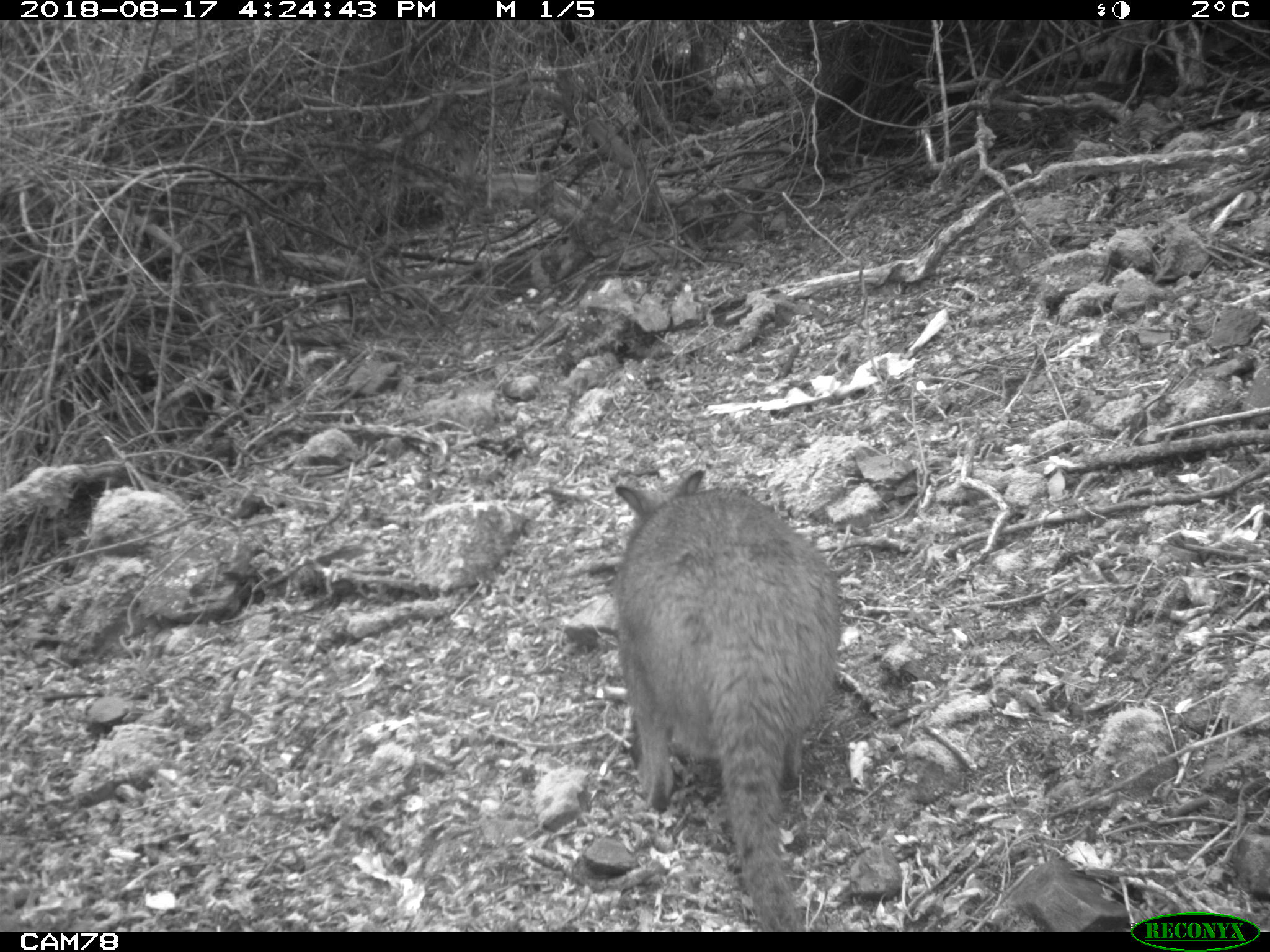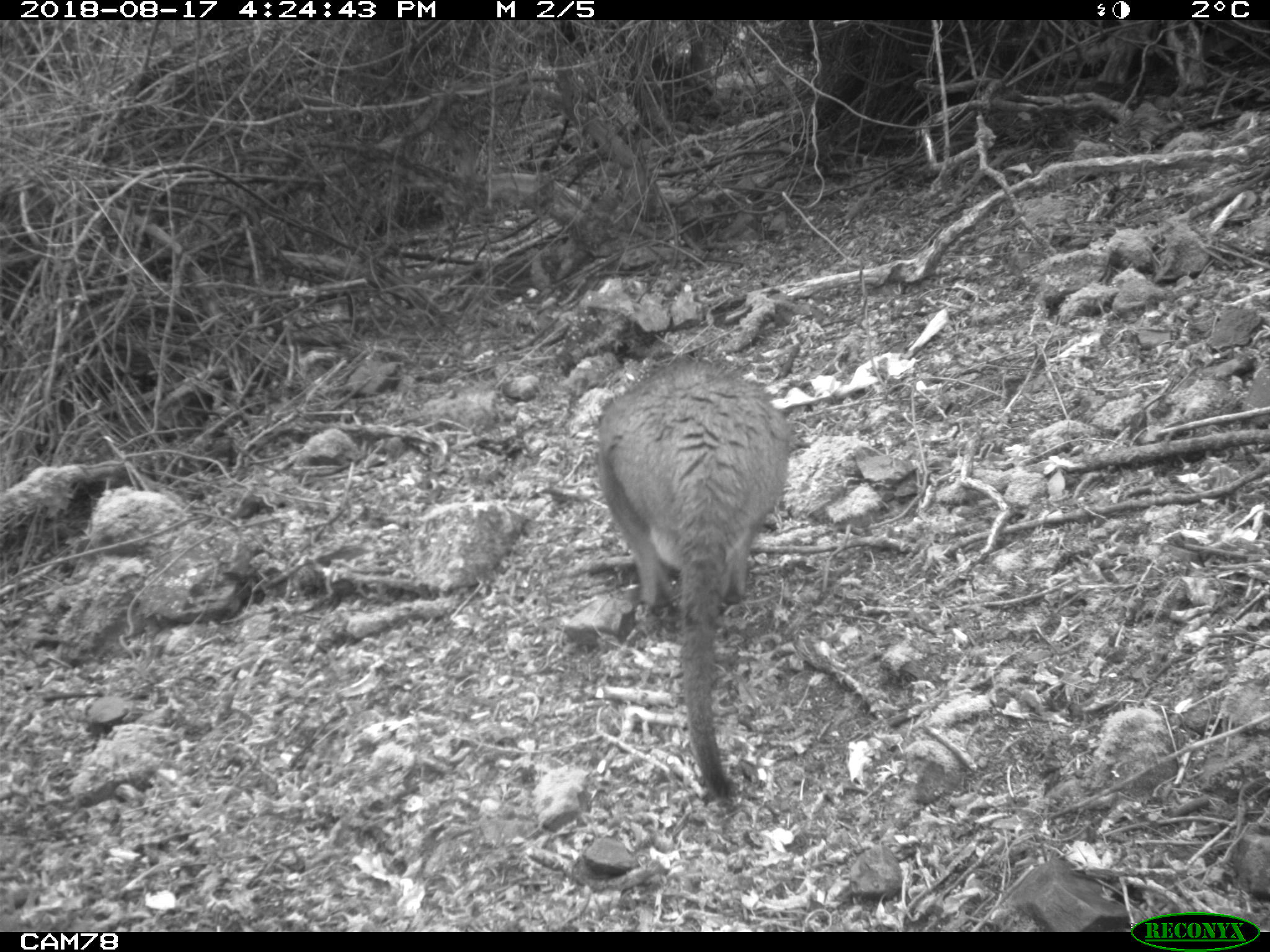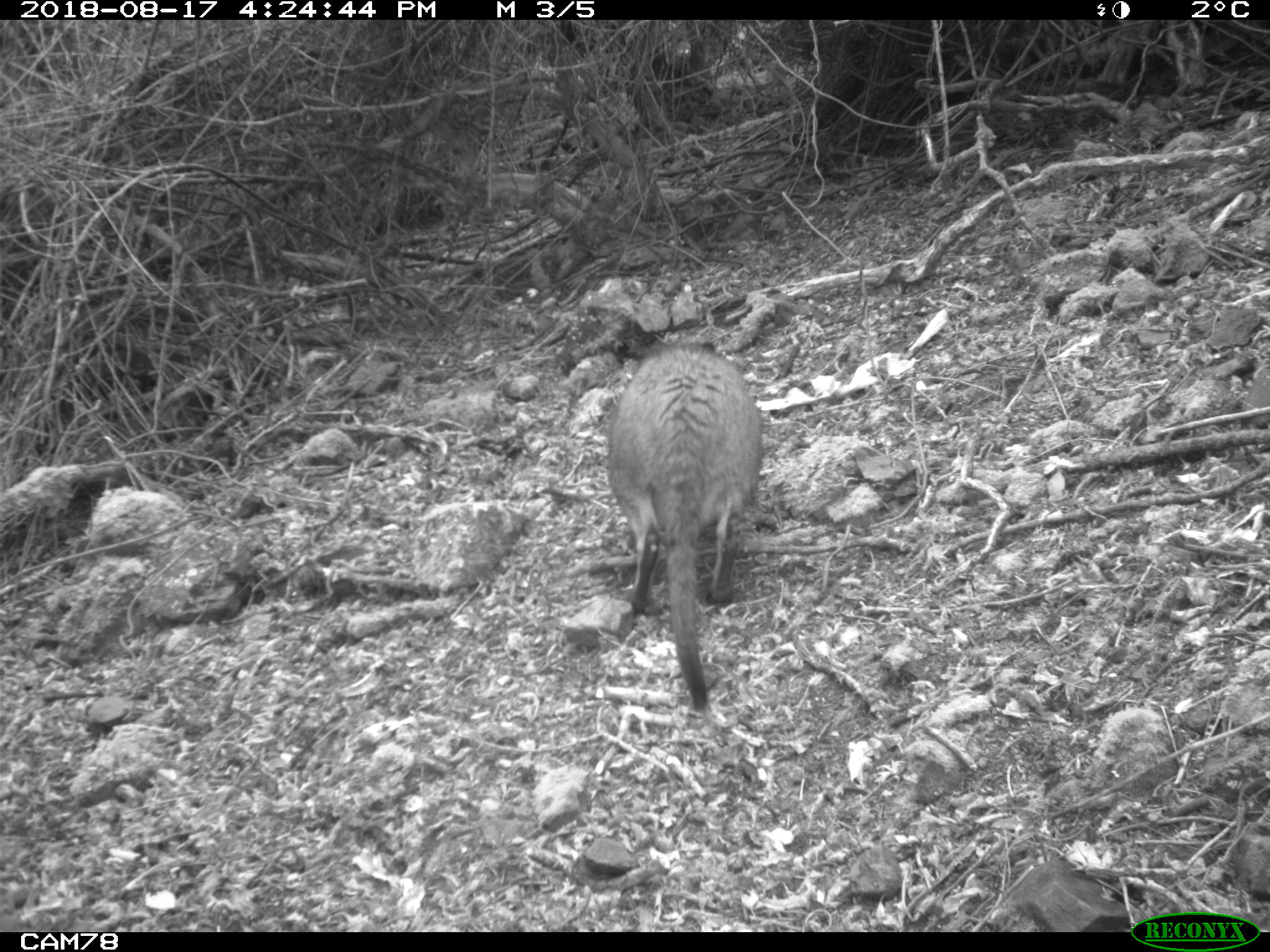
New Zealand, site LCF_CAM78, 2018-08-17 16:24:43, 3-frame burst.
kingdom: Animalia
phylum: Chordata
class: Mammalia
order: Diprotodontia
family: Macropodidae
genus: Notamacropus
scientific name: Notamacropus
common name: wallaby